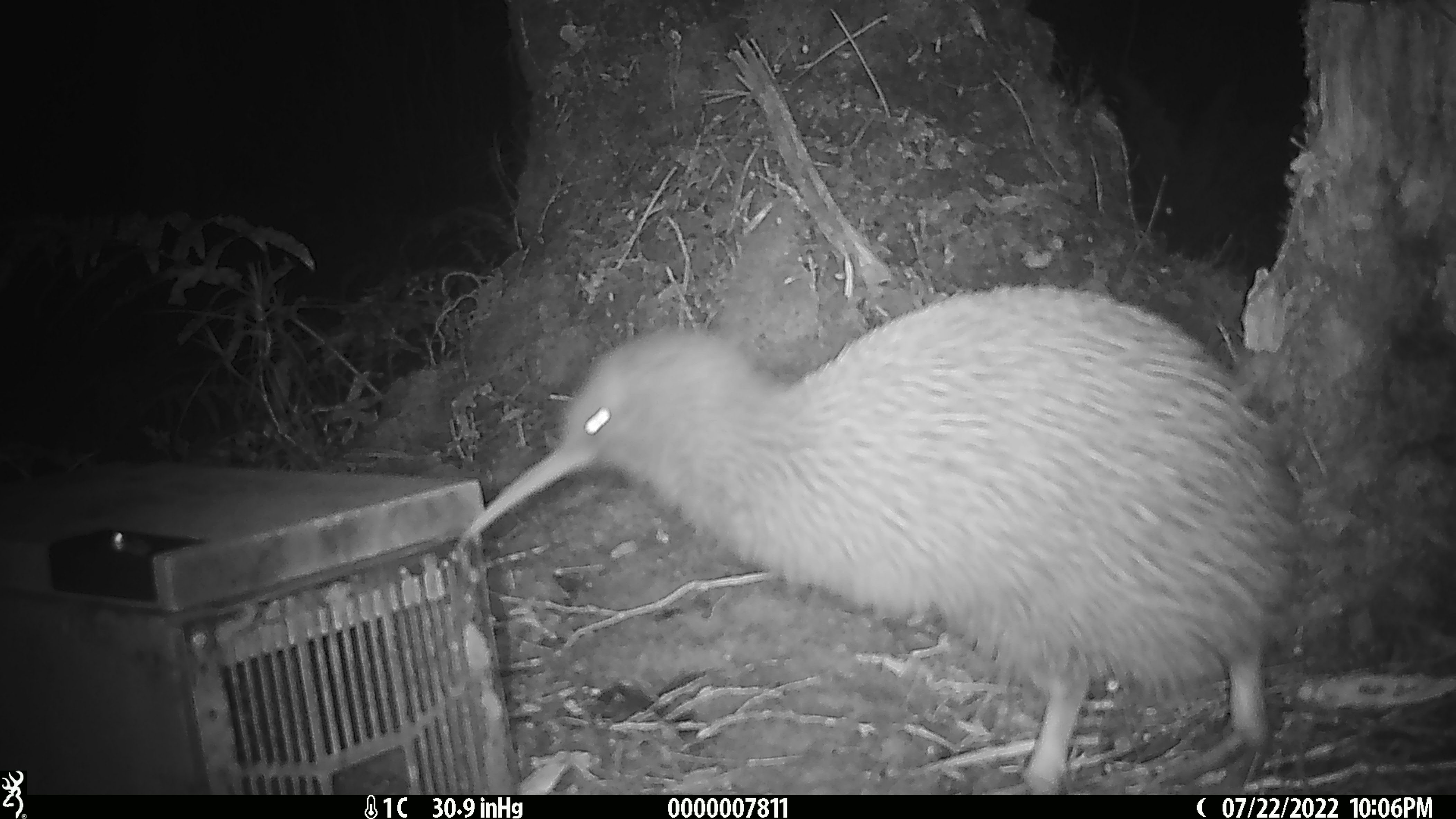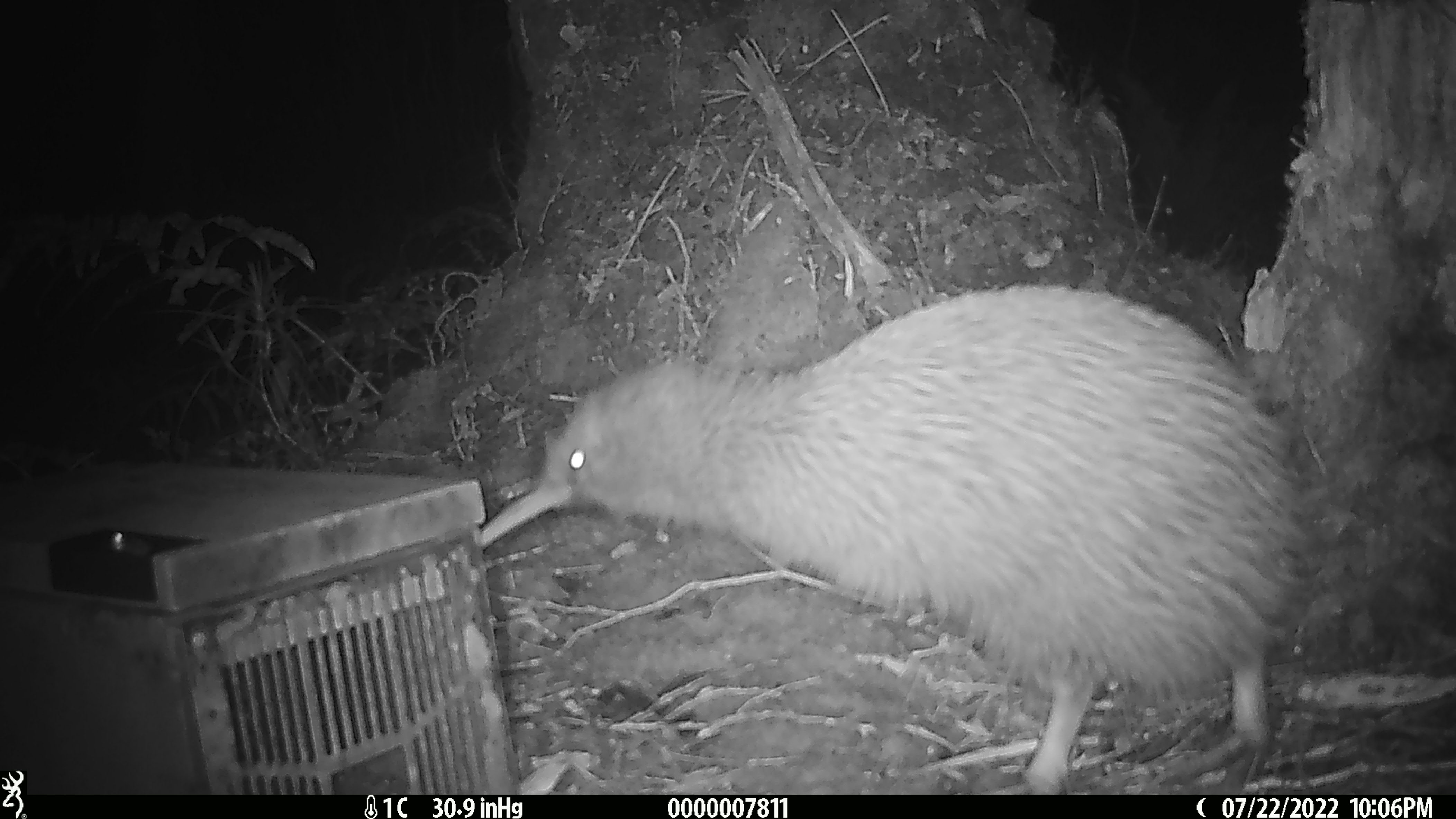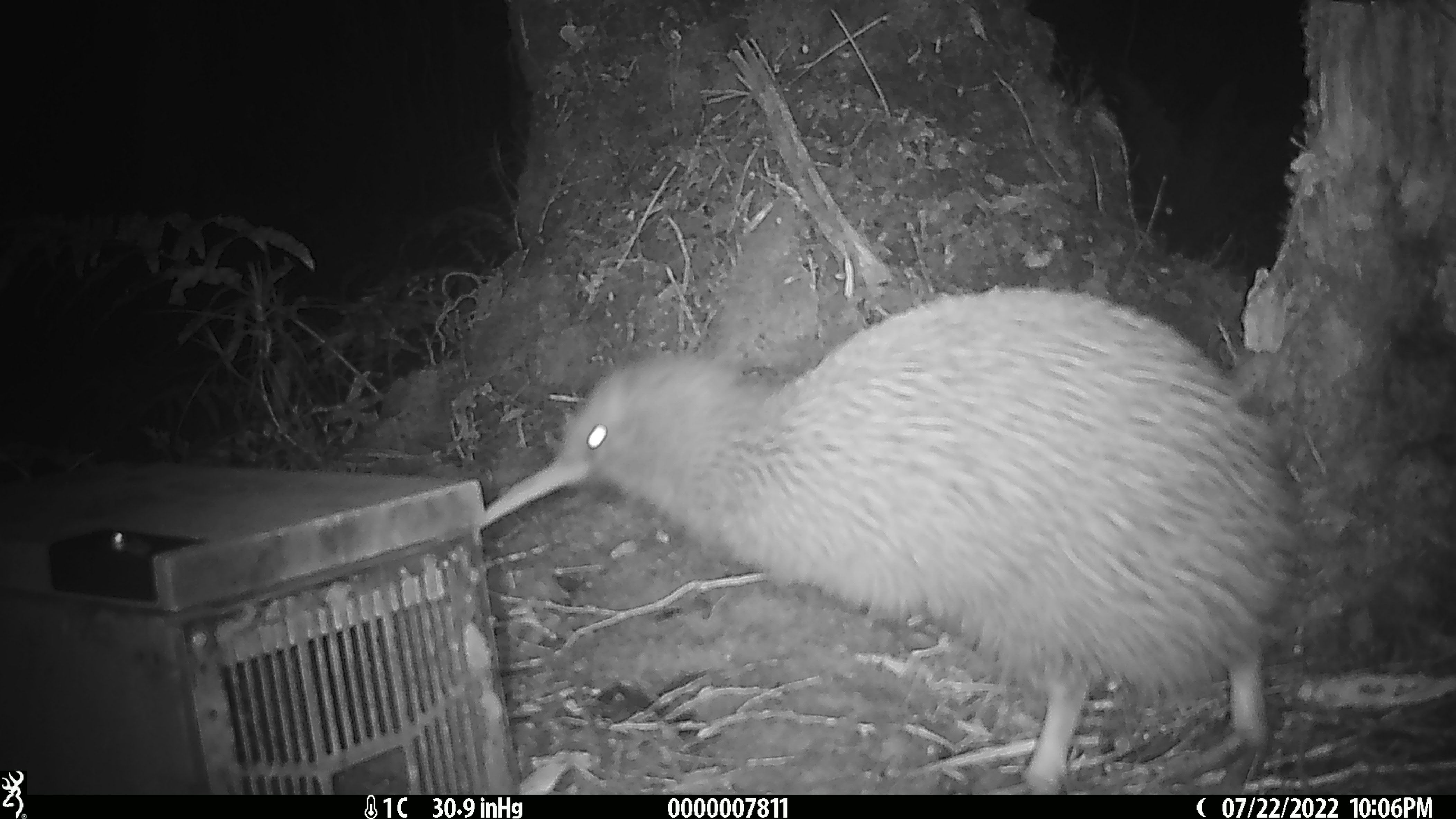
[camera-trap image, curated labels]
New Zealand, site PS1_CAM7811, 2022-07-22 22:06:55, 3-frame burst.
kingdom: Animalia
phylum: Chordata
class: Aves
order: Apterygiformes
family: Apterygidae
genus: Apteryx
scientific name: Apteryx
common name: kiwi